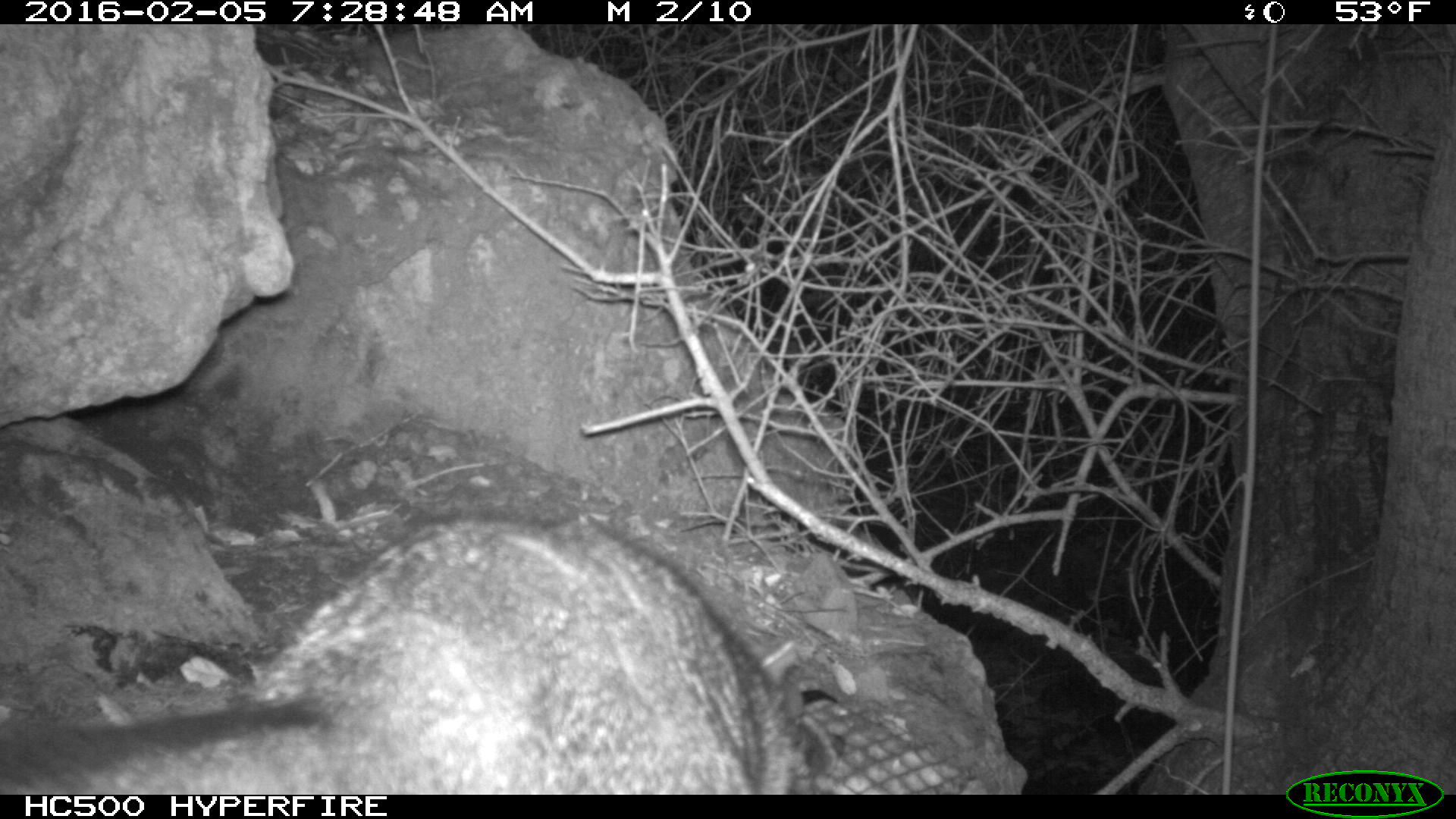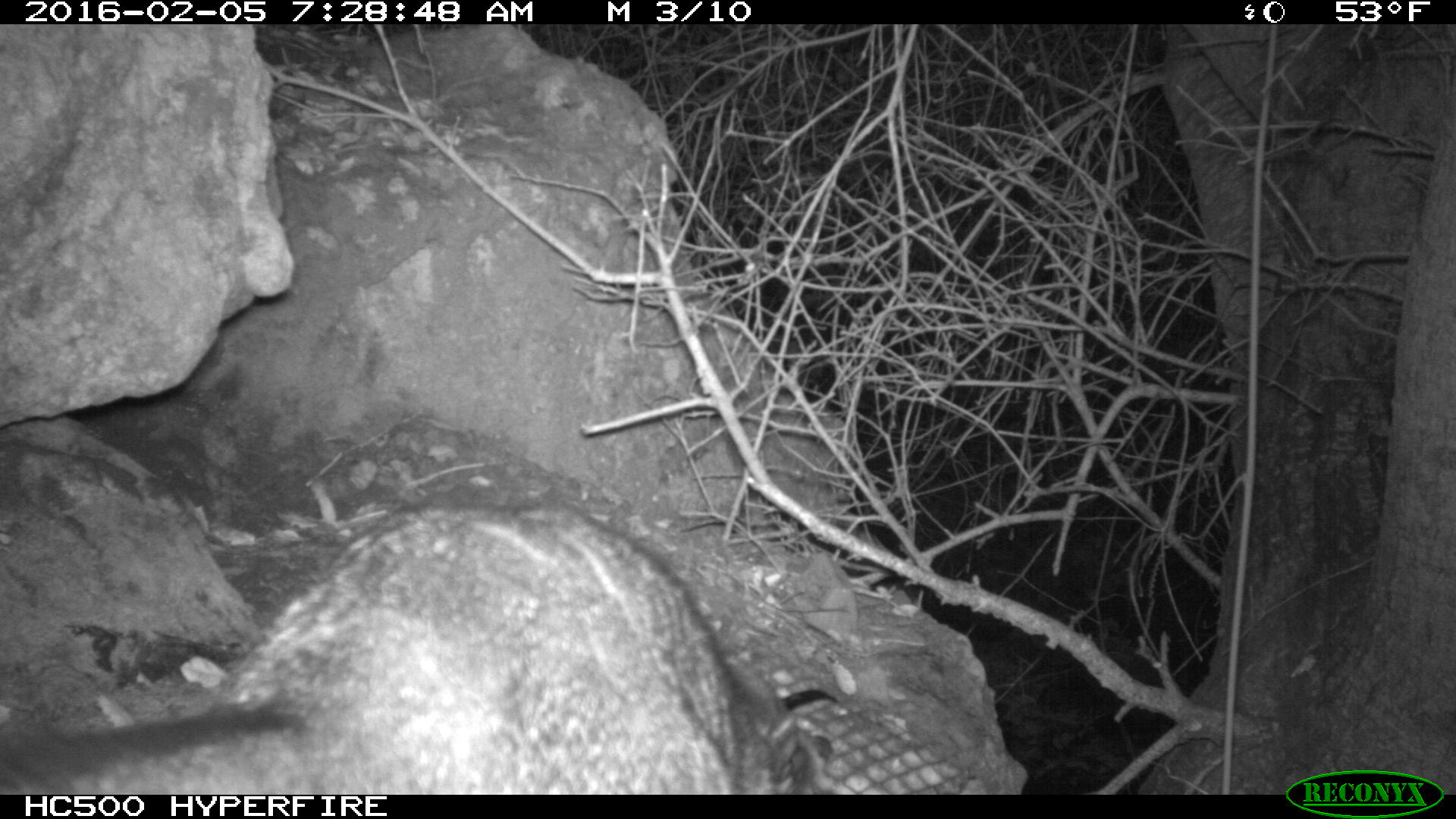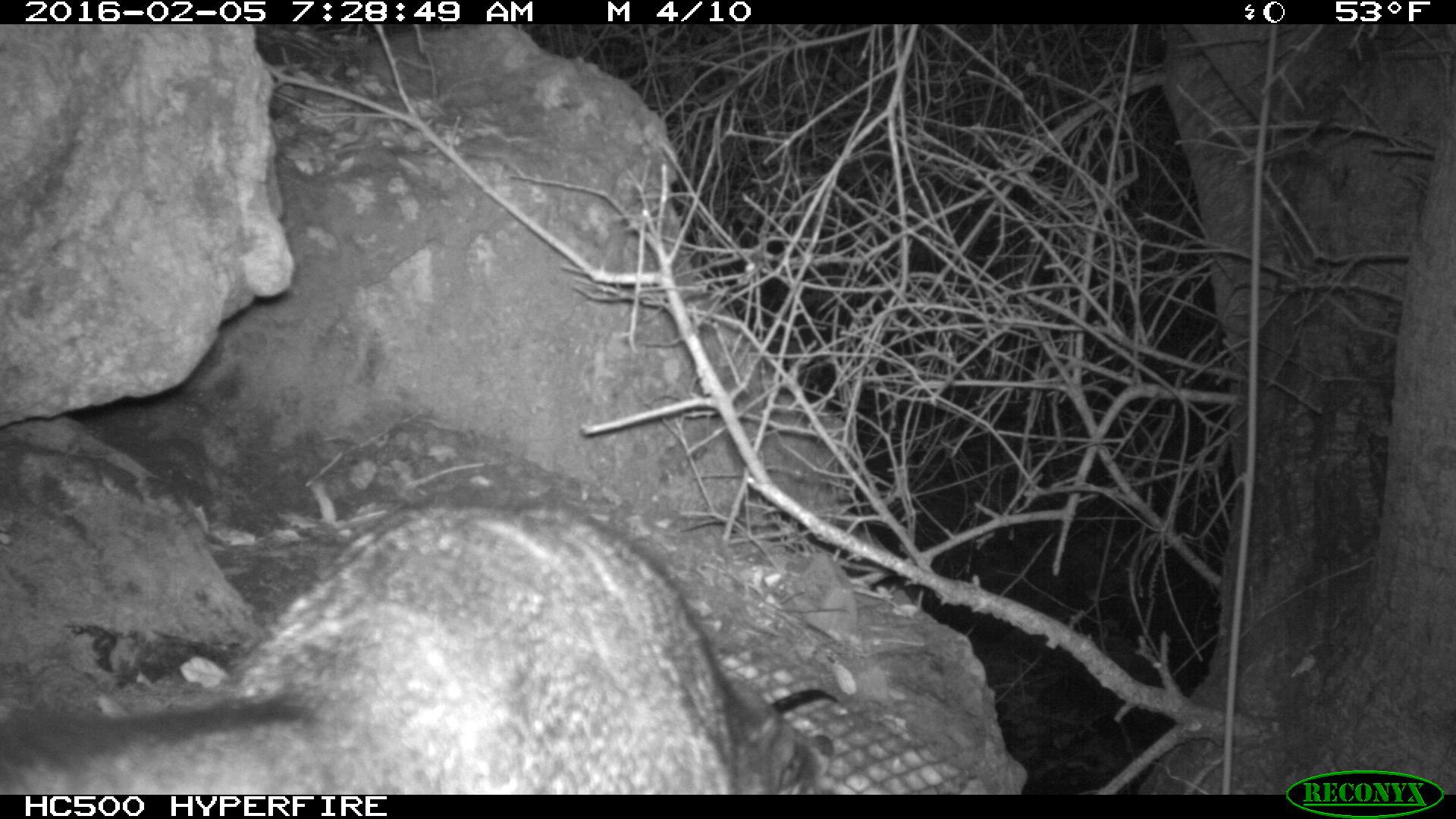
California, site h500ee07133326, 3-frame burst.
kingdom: Animalia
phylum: Chordata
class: Mammalia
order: Carnivora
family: Canidae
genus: Urocyon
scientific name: Urocyon littoralis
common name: island fox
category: fox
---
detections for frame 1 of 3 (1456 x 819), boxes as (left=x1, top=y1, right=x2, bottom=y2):
fox: (left=0, top=513, right=827, bottom=795)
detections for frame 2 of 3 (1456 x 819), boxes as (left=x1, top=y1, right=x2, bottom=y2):
fox: (left=0, top=492, right=831, bottom=794)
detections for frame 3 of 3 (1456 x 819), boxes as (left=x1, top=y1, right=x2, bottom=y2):
fox: (left=0, top=508, right=820, bottom=795)